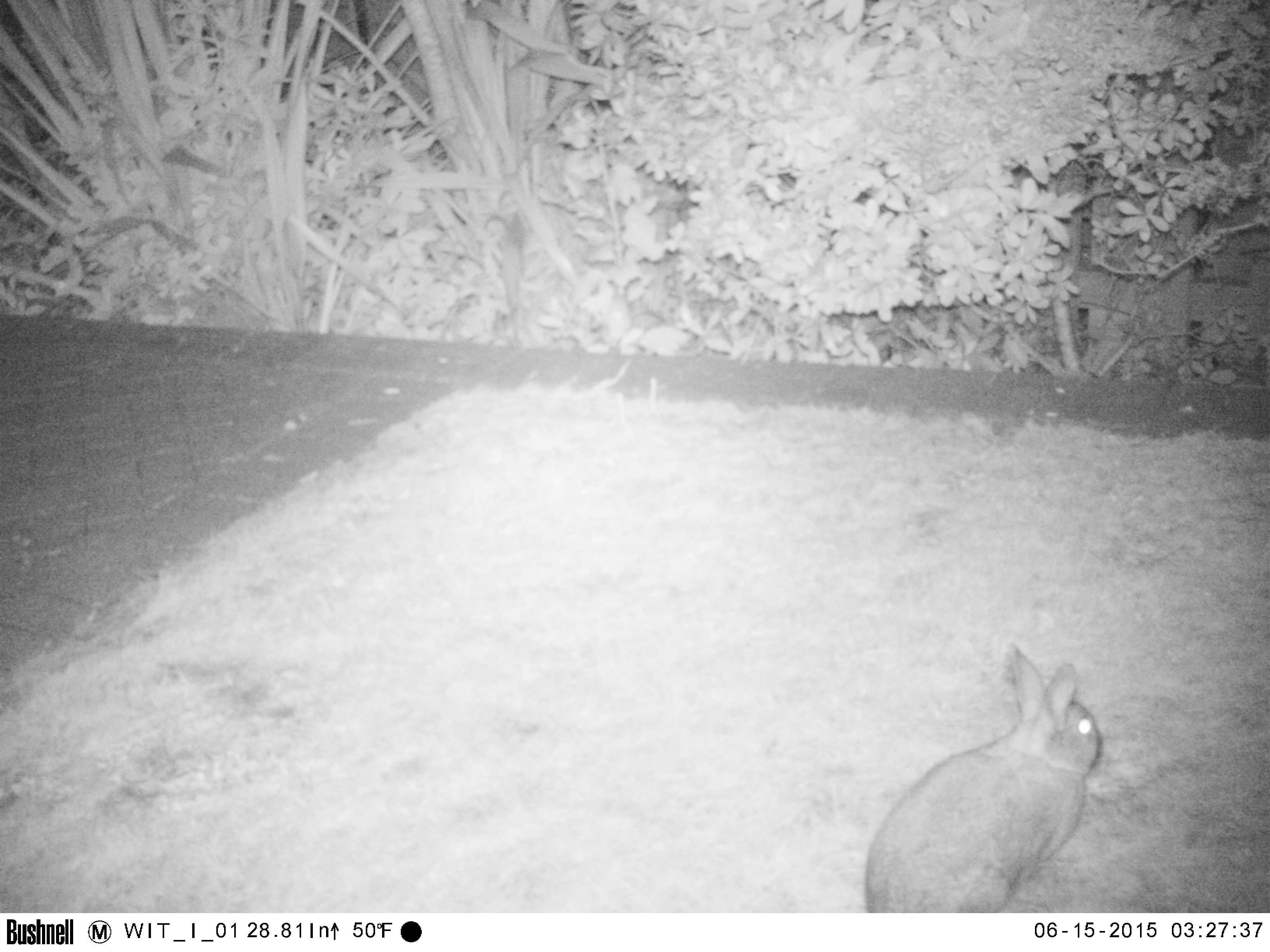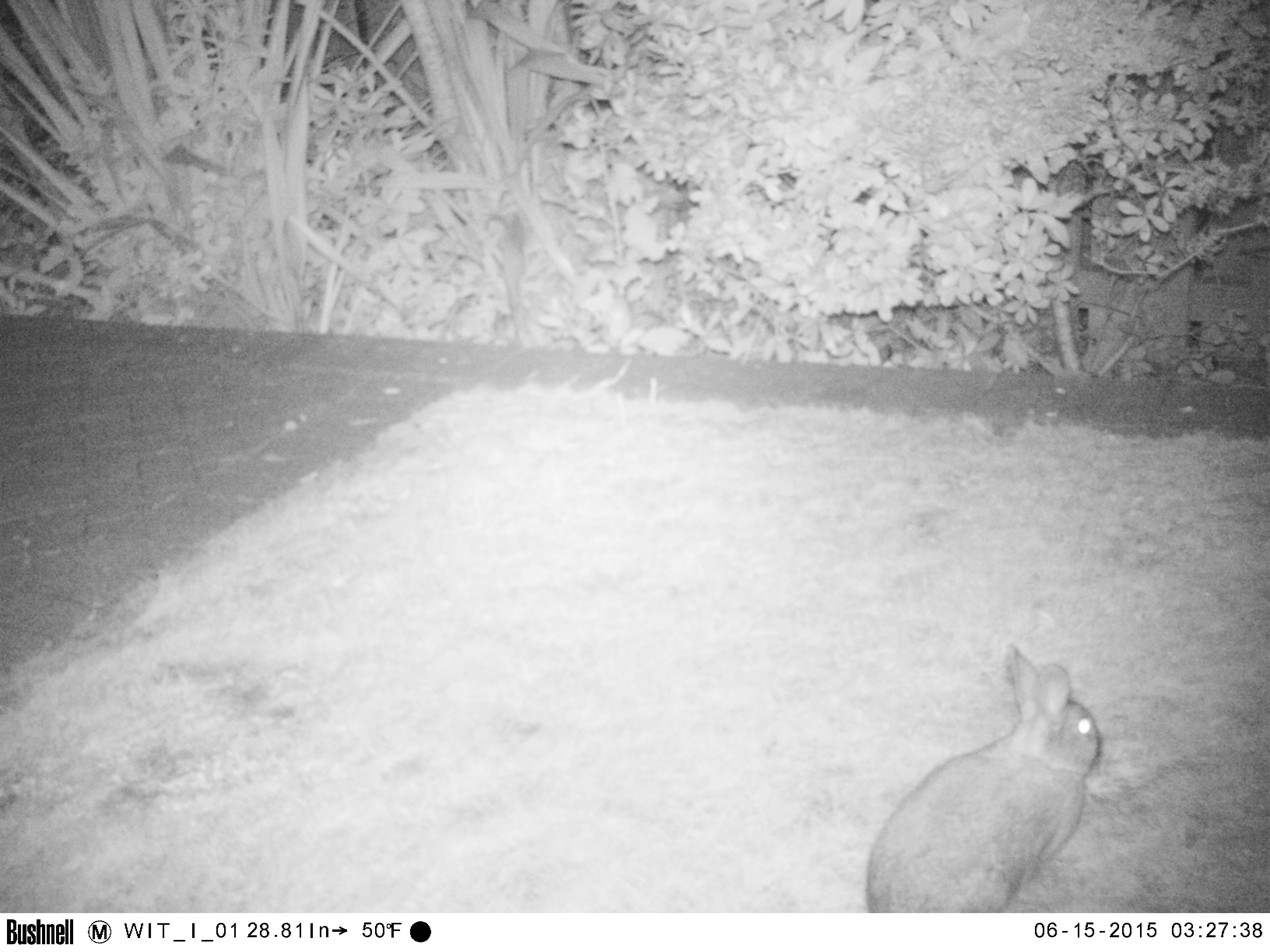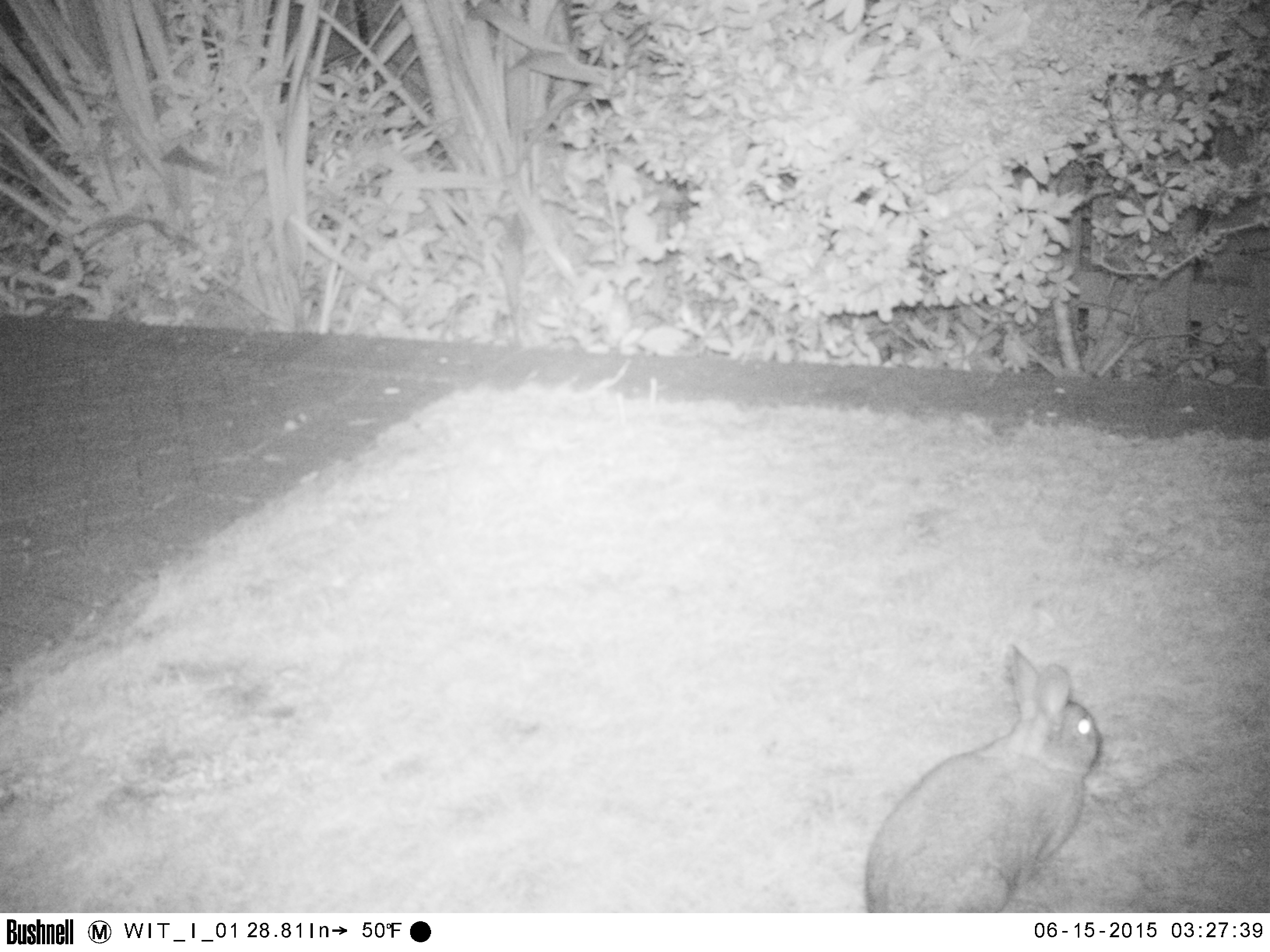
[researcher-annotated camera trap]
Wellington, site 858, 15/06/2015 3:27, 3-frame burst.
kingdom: Animalia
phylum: Chordata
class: Mammalia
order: Lagomorpha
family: Leporidae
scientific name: Leporidae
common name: rabbit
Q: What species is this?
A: Rabbit (Leporidae).